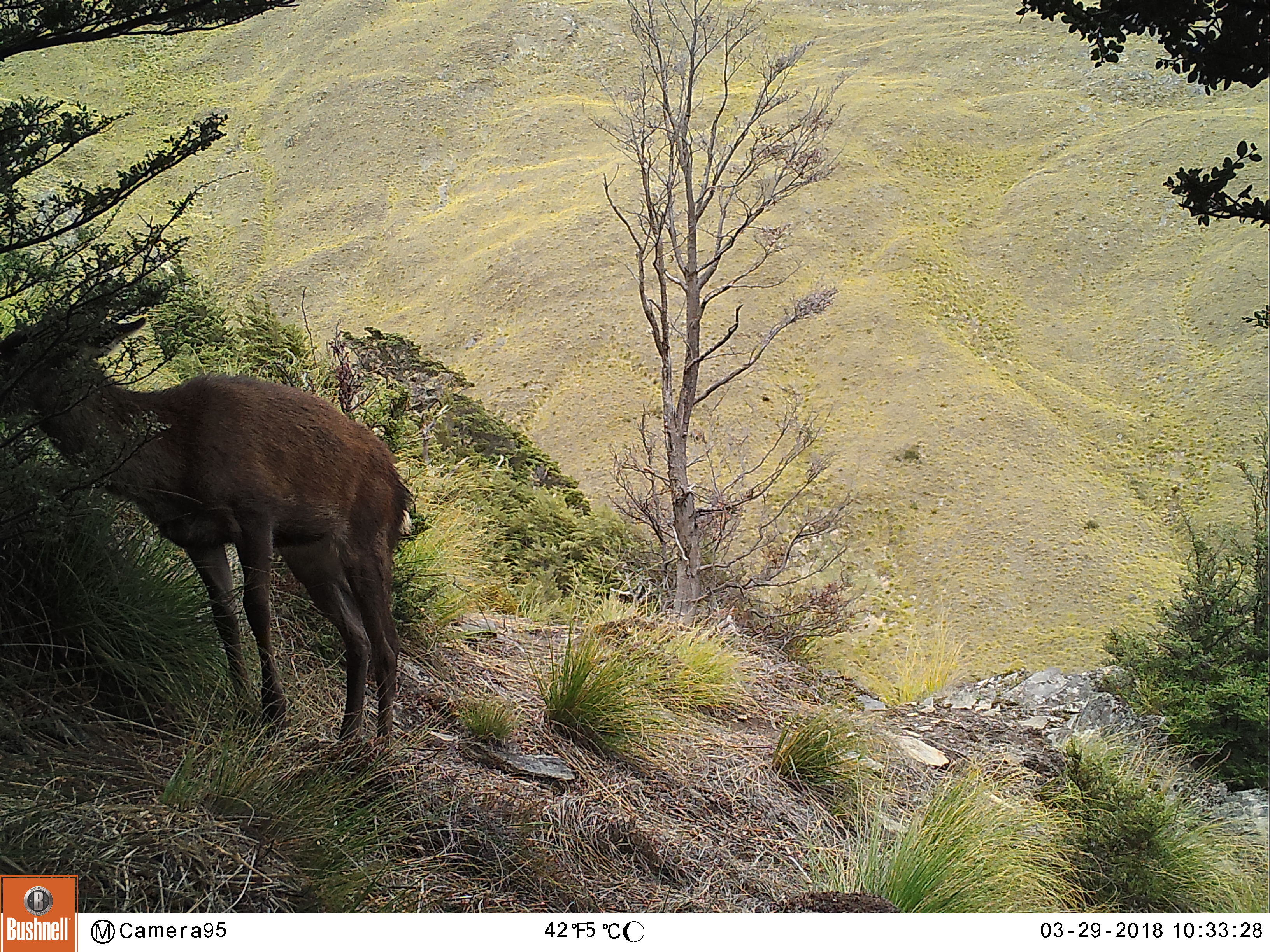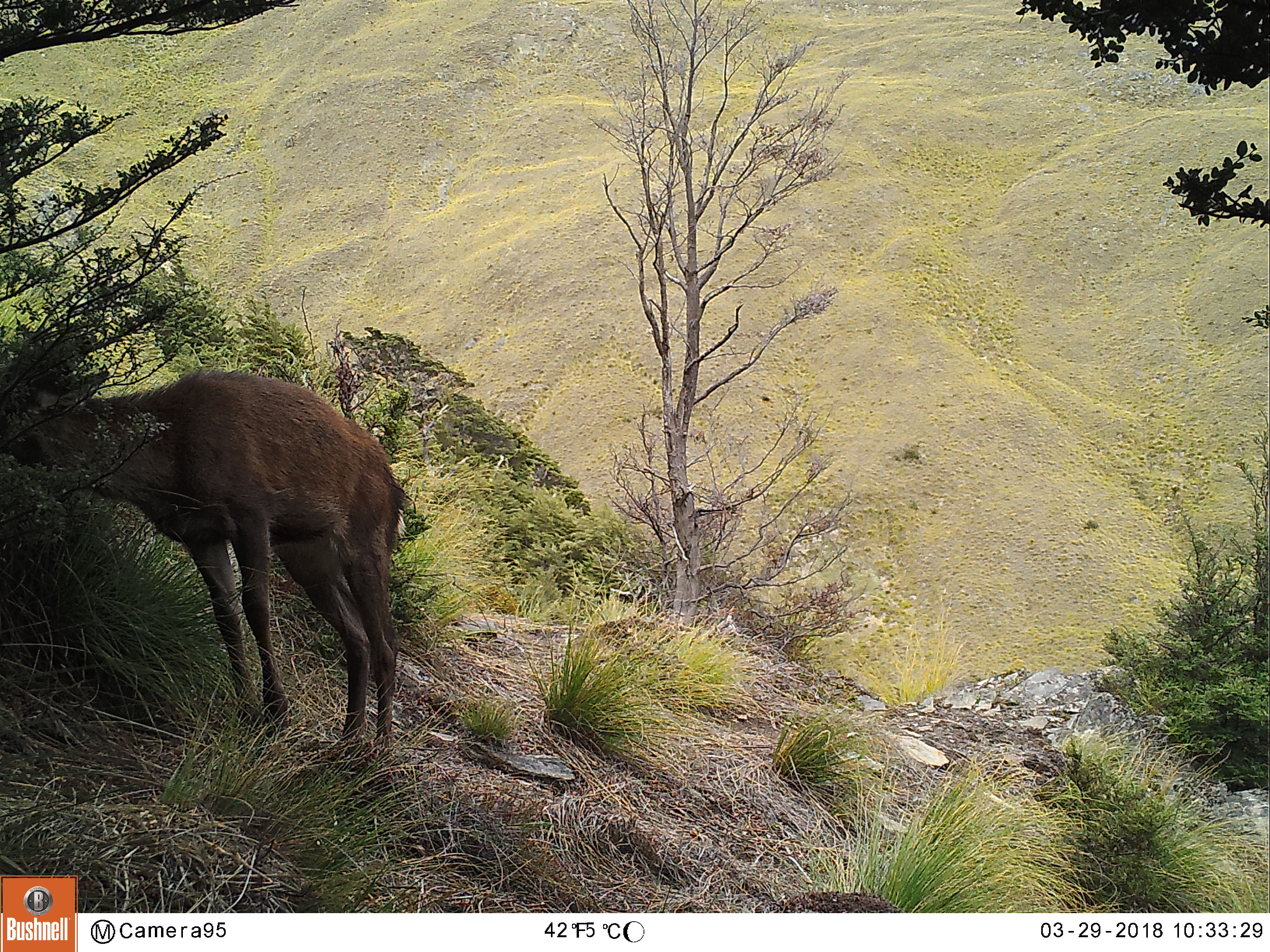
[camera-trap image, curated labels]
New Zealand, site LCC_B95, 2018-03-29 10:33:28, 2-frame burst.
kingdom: Animalia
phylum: Chordata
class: Mammalia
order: Artiodactyla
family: Cervidae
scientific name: Cervidae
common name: deer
Deer (Cervidae).